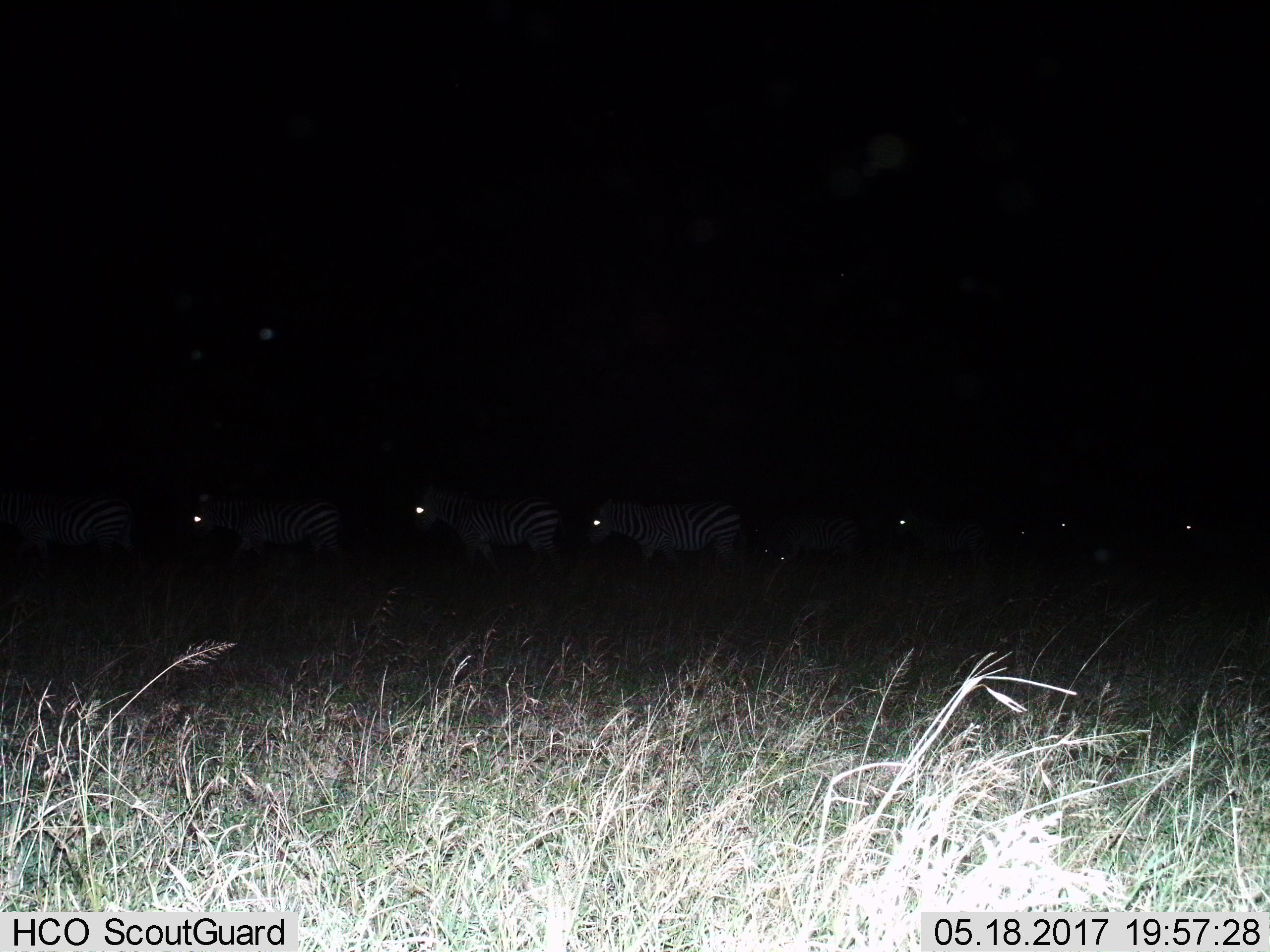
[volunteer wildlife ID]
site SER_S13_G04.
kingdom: Animalia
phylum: Chordata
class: Mammalia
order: Perissodactyla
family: Equidae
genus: Equus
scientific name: Equus quagga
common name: plains zebra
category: zebraplains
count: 10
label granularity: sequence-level